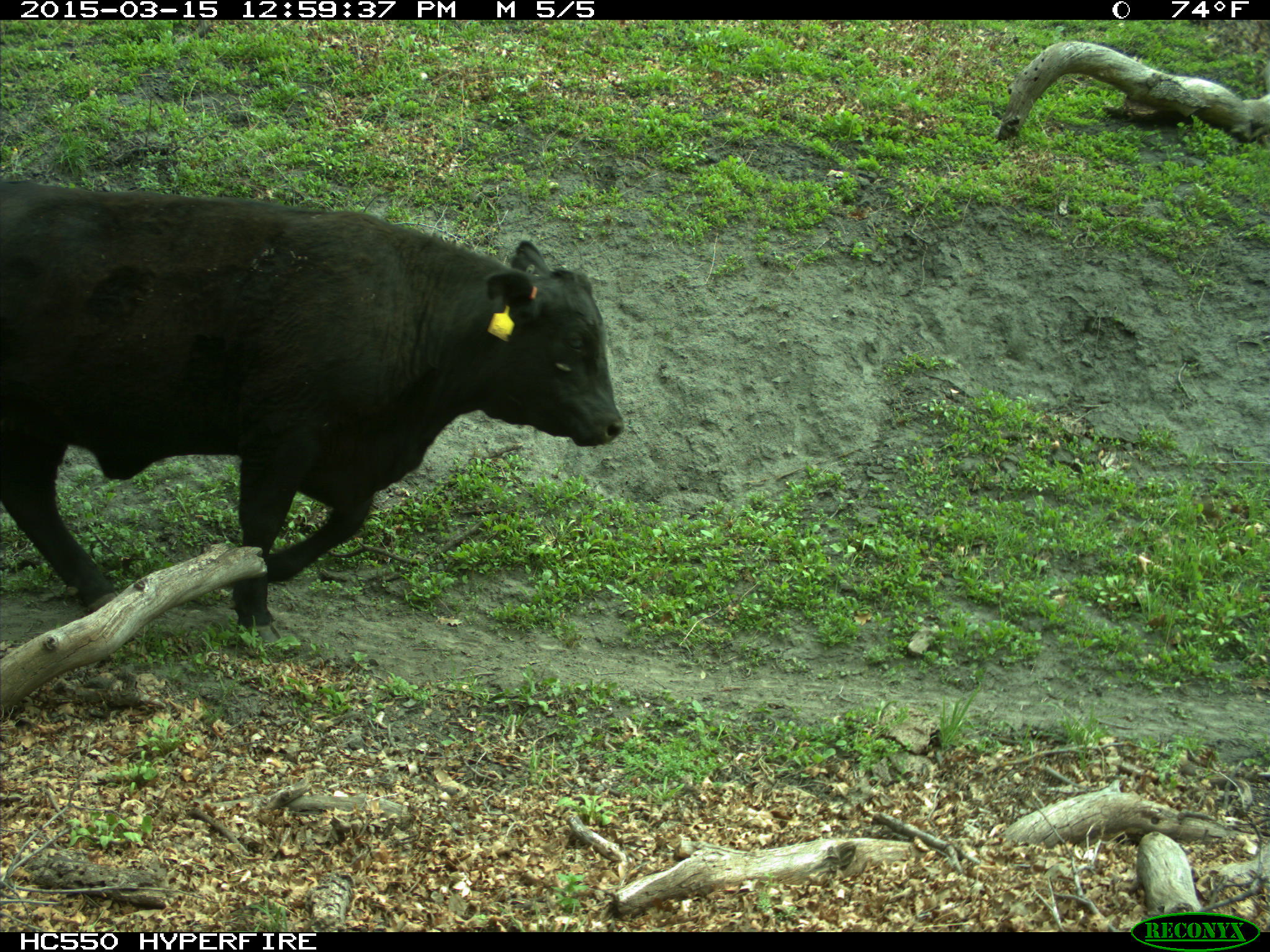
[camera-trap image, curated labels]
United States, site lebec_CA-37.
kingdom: Animalia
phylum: Chordata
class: Mammalia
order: Artiodactyla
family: Bovidae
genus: Bos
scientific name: Bos taurus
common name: domestic cow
Bos taurus (domestic cow).